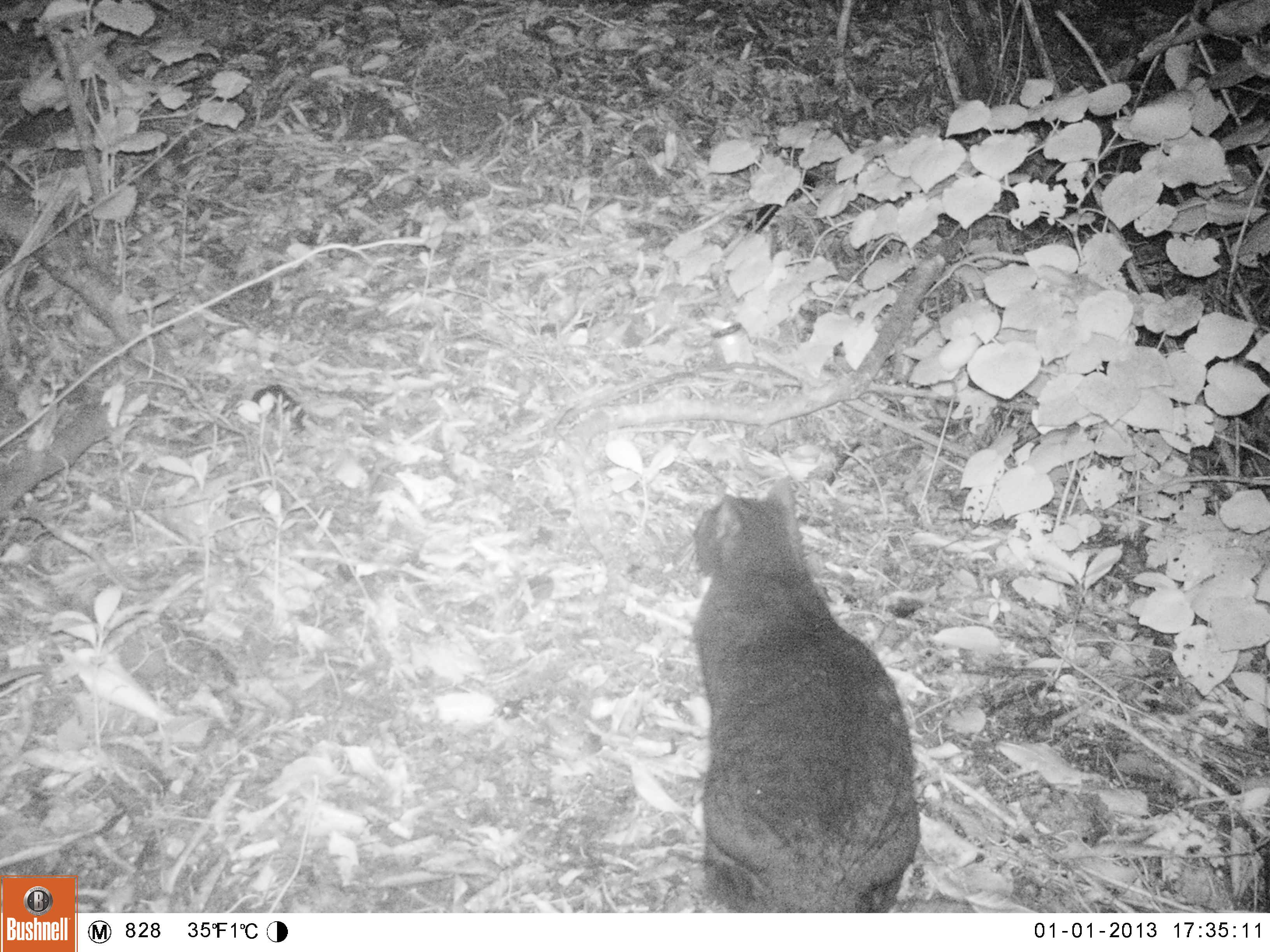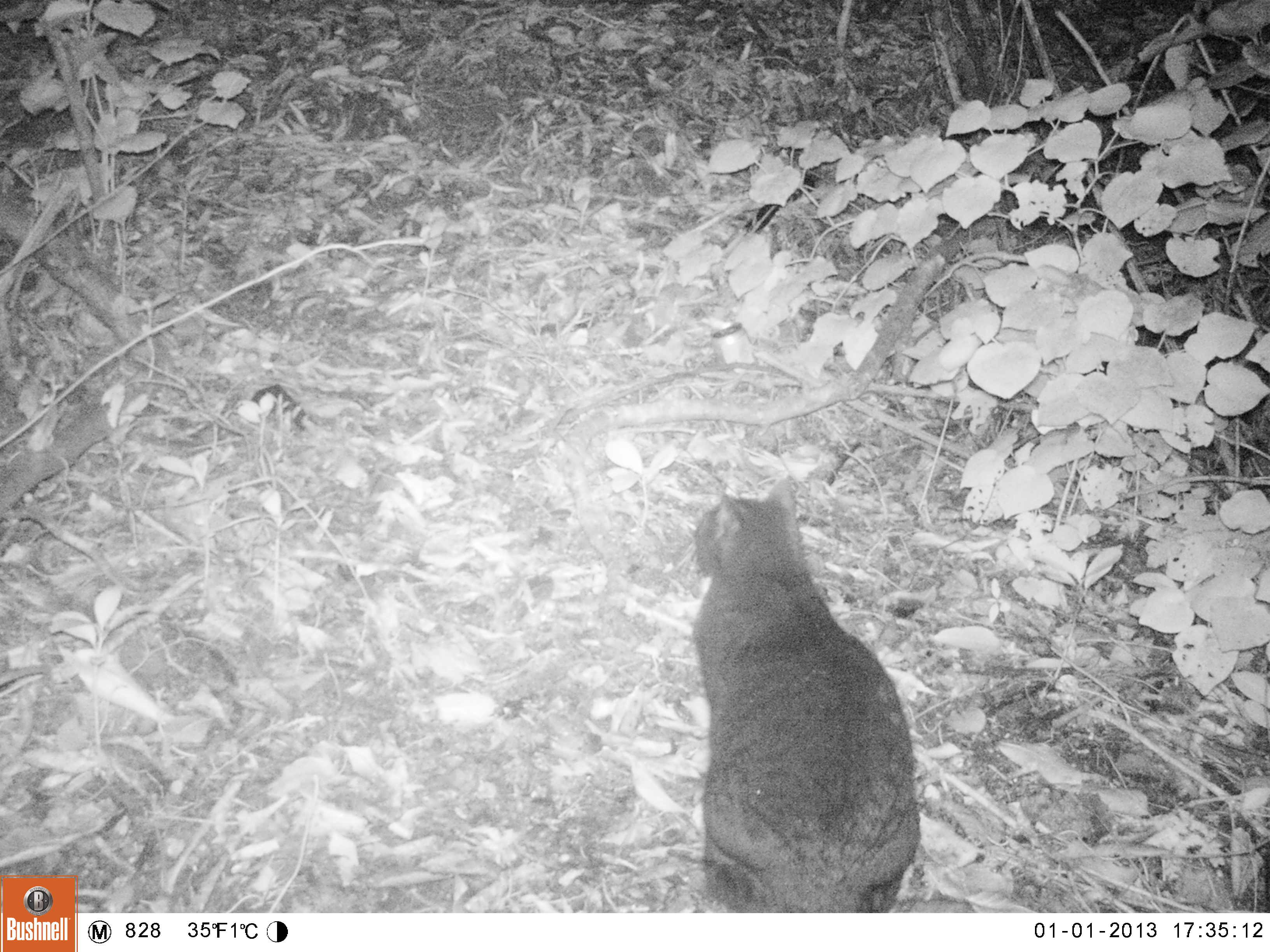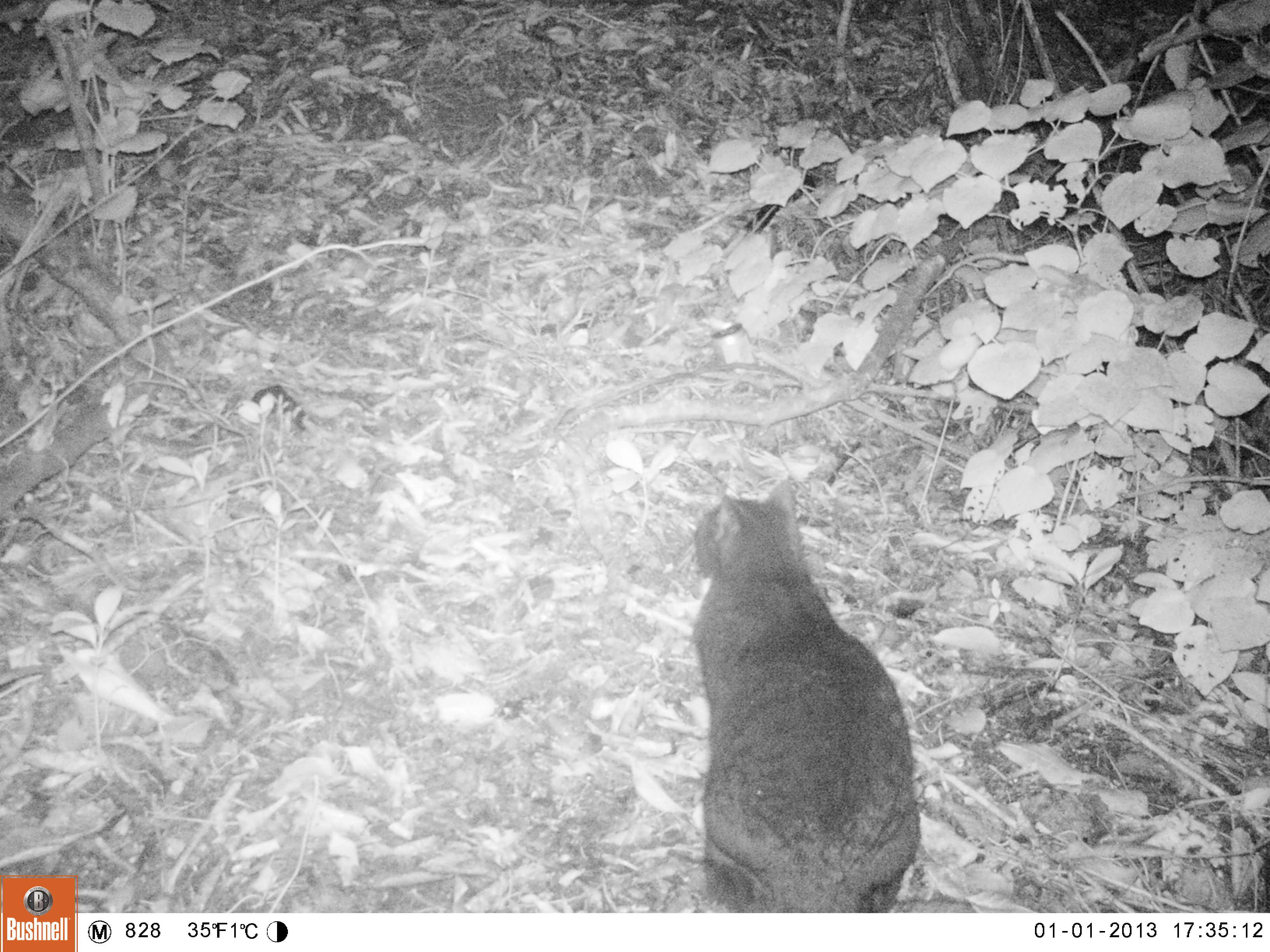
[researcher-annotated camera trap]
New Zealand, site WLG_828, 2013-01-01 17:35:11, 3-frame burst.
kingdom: Animalia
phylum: Chordata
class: Mammalia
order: Carnivora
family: Felidae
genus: Felis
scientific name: Felis catus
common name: domestic cat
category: cat